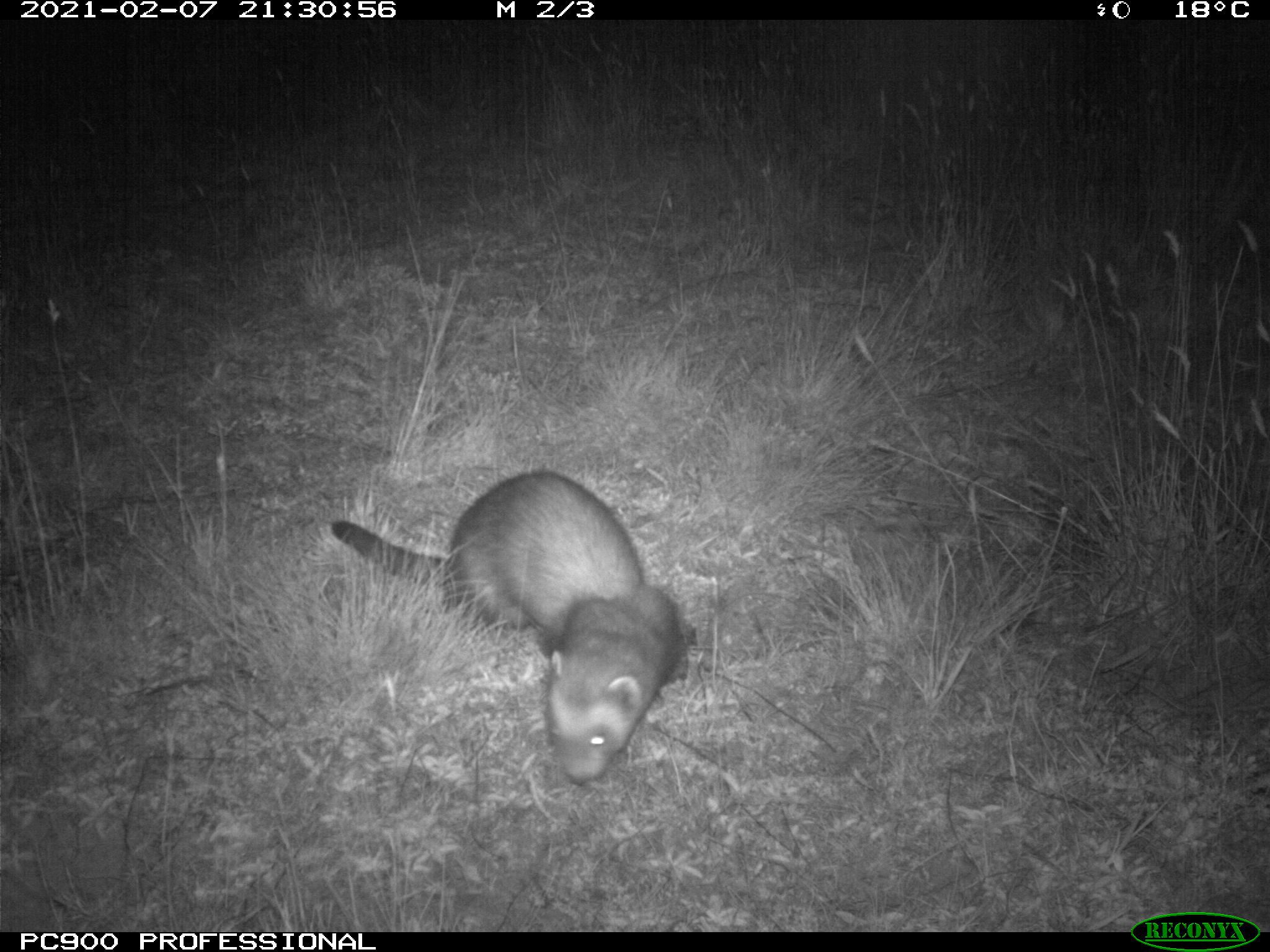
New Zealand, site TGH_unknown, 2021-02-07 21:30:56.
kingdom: Animalia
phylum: Chordata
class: Mammalia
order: Carnivora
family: Mustelidae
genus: Mustela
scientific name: Mustela furo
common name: ferret